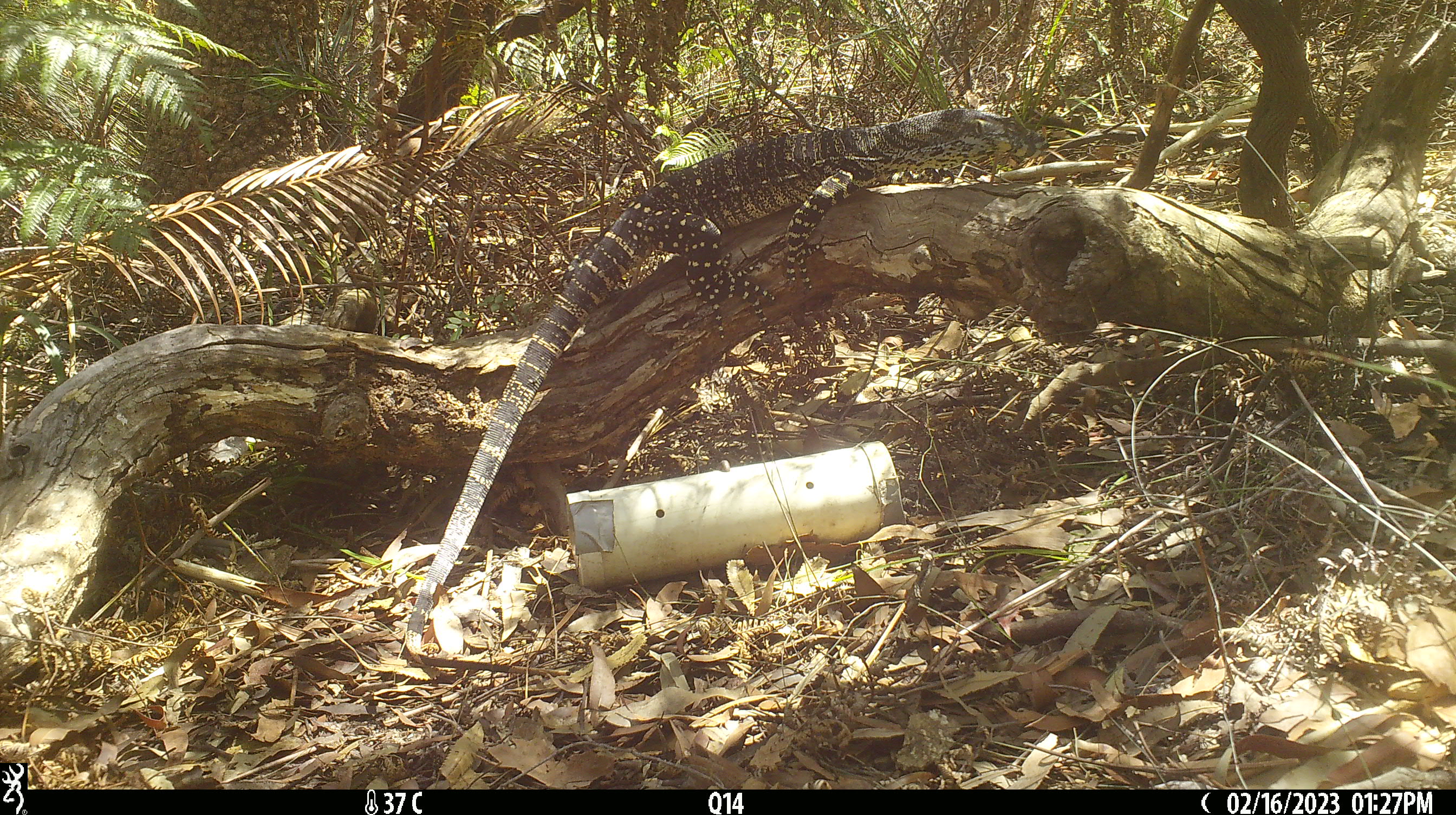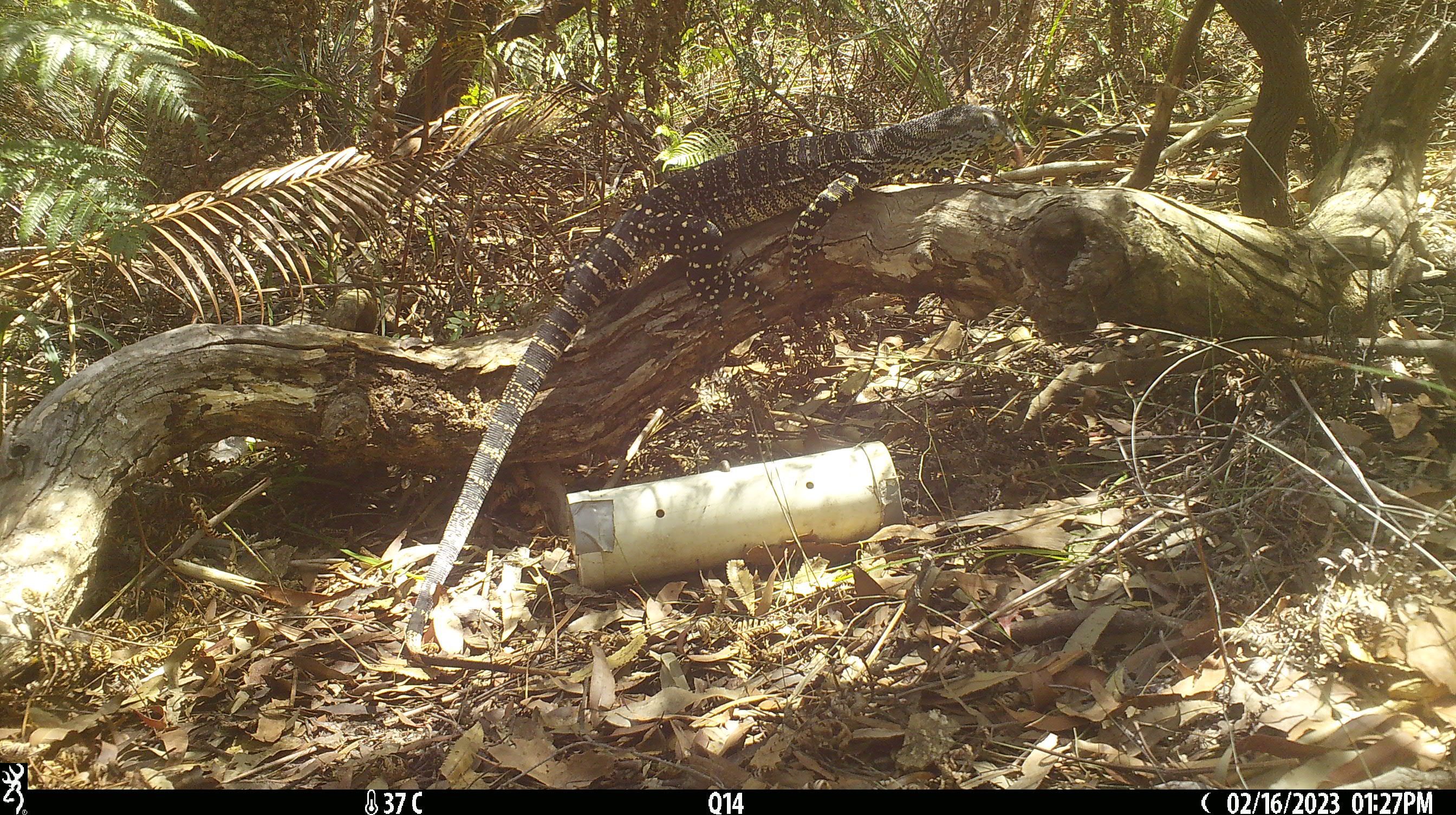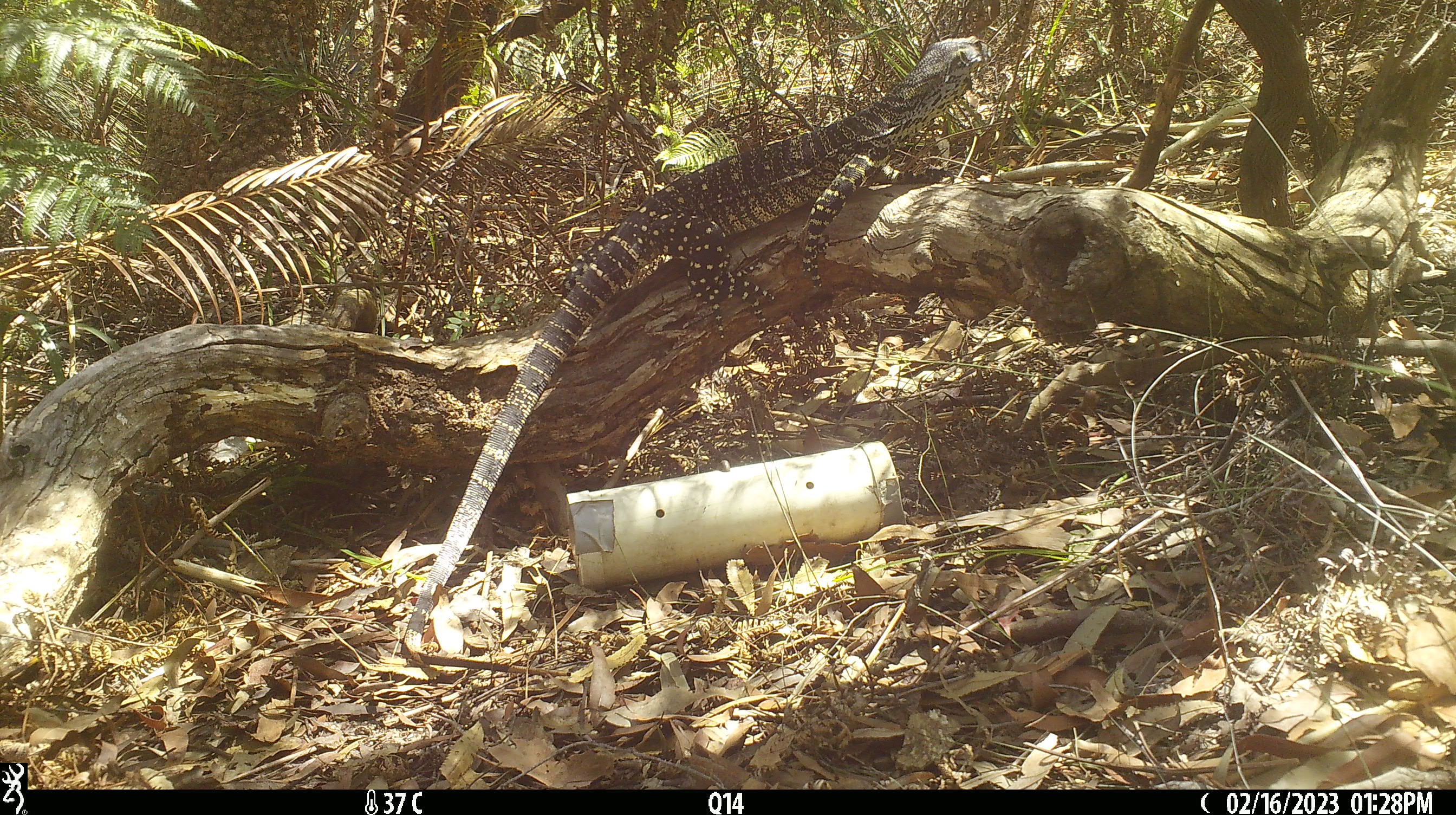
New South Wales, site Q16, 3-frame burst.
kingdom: Animalia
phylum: Chordata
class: Reptilia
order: Squamata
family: Varanidae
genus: Varanus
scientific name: Varanus varius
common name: lace monitor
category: goanna